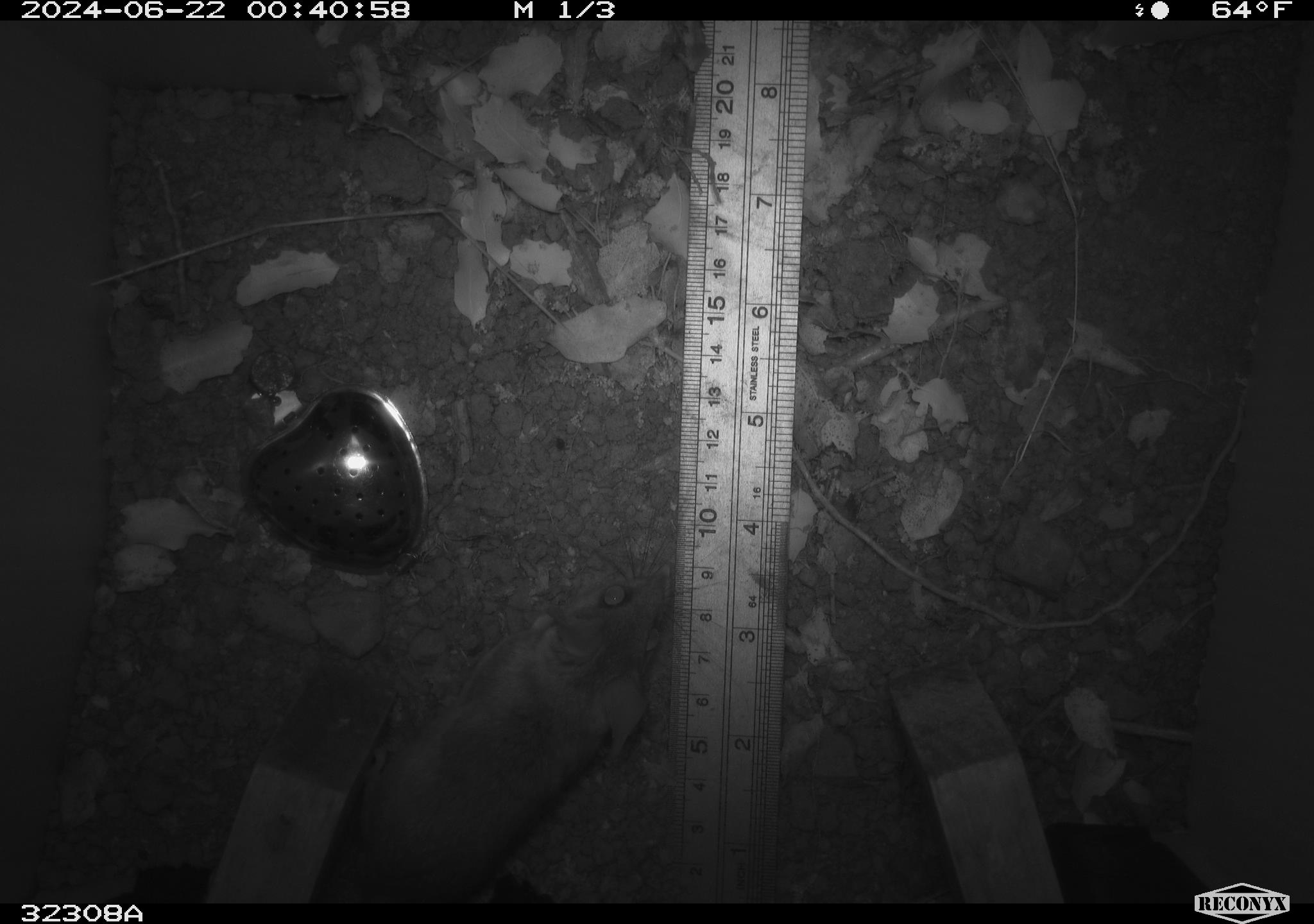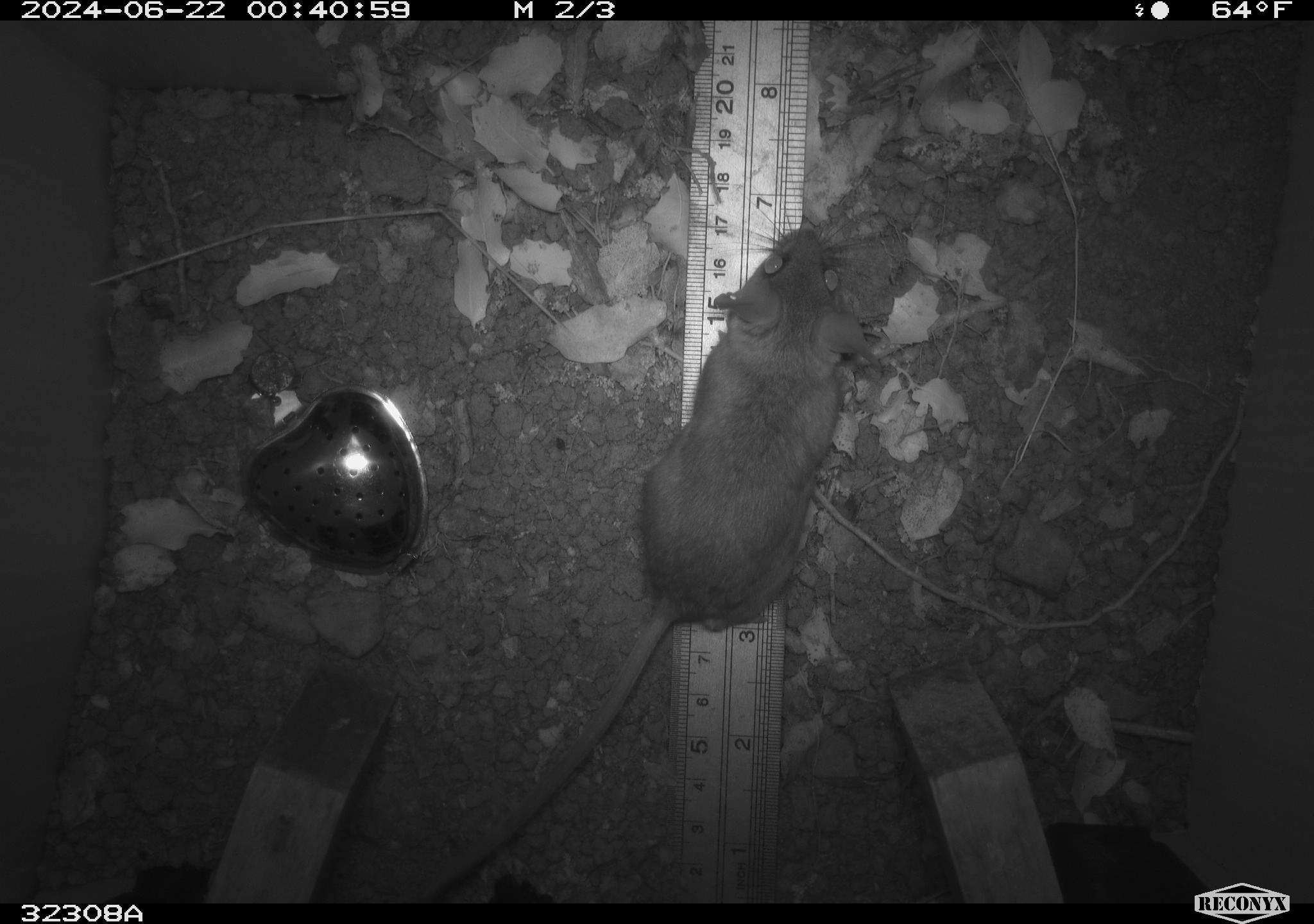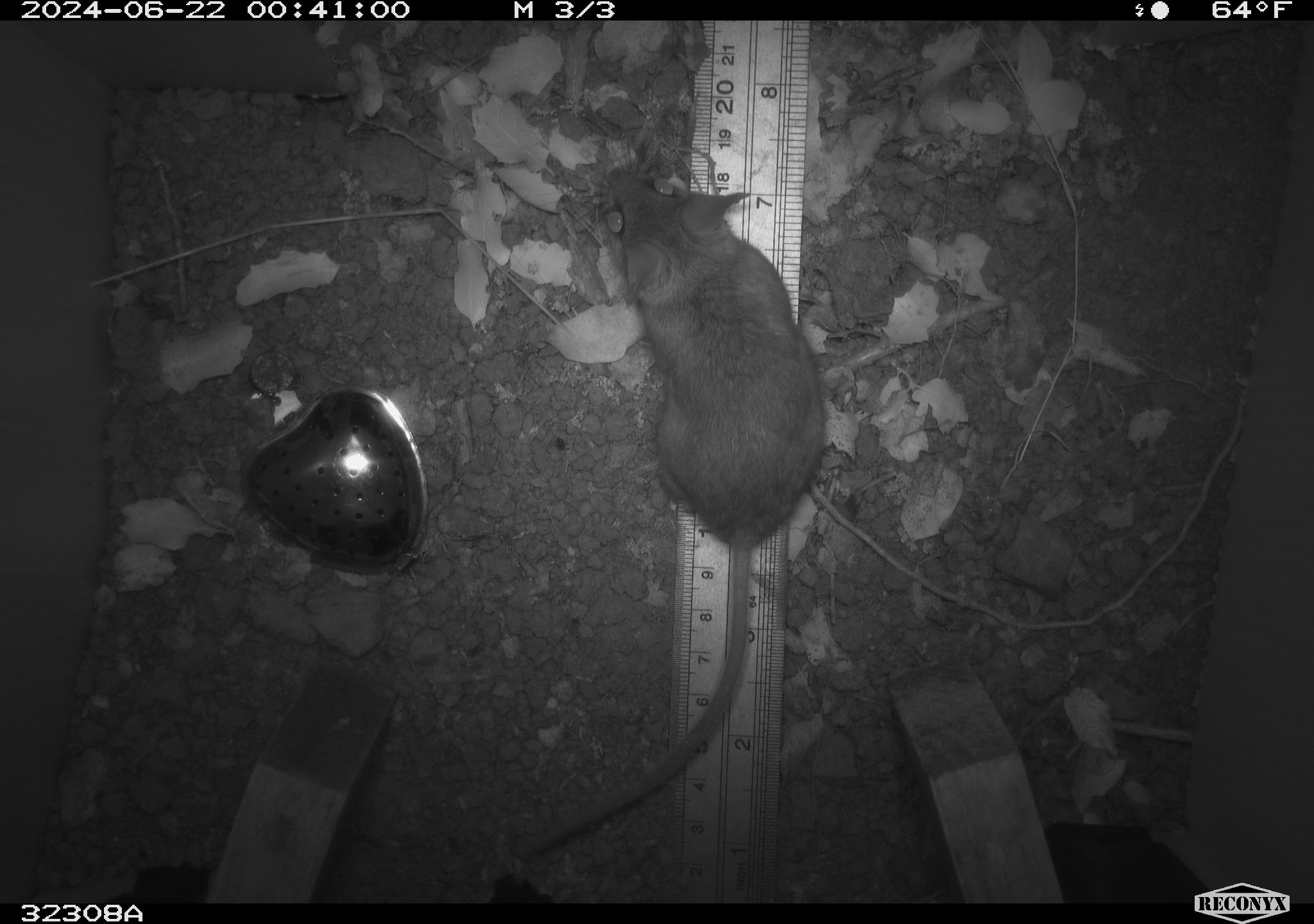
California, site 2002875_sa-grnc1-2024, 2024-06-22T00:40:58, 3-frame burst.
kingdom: Animalia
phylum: Chordata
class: Mammalia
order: Rodentia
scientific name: Rodentia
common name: rodent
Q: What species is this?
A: Rodent (Rodentia).